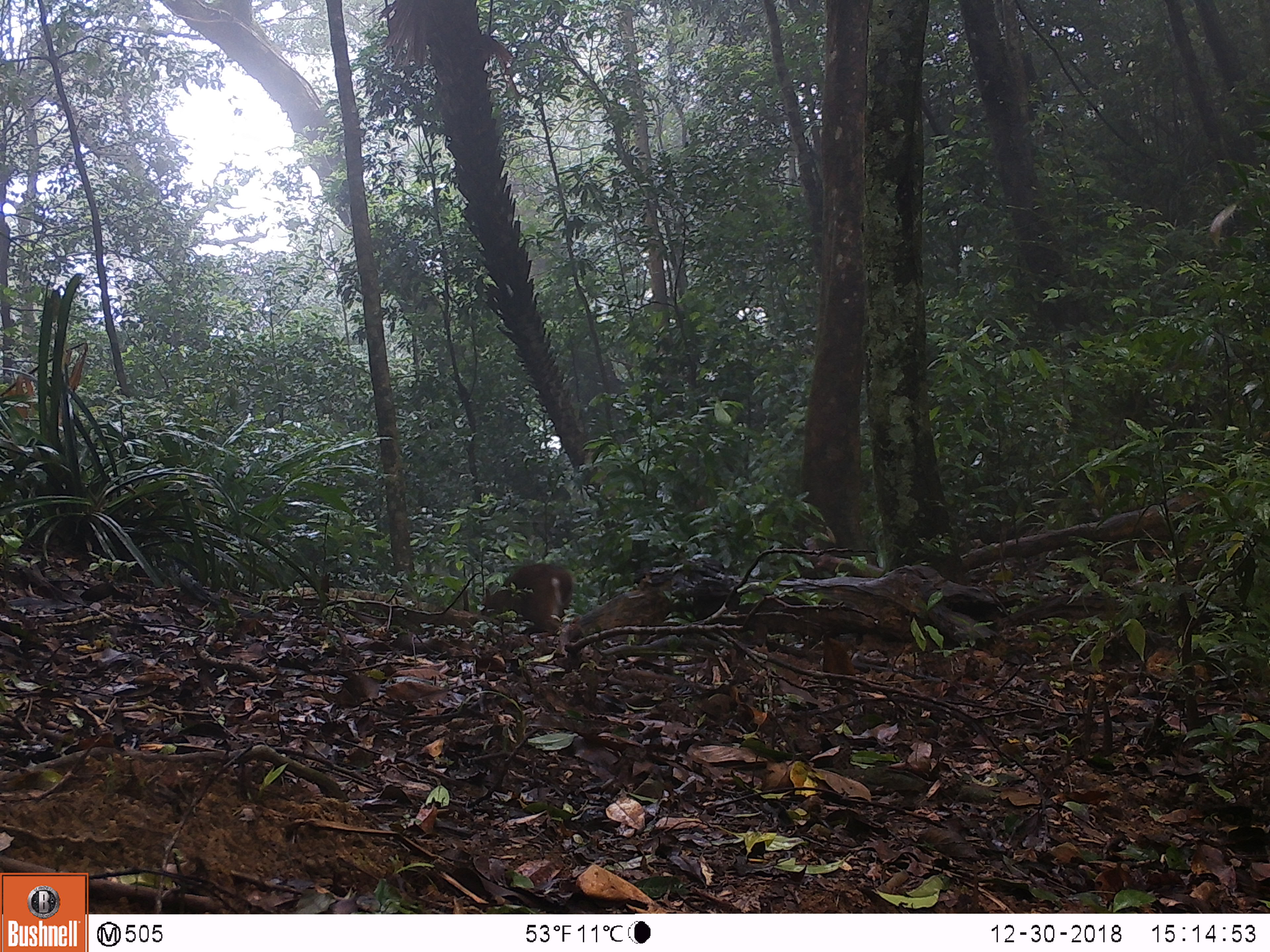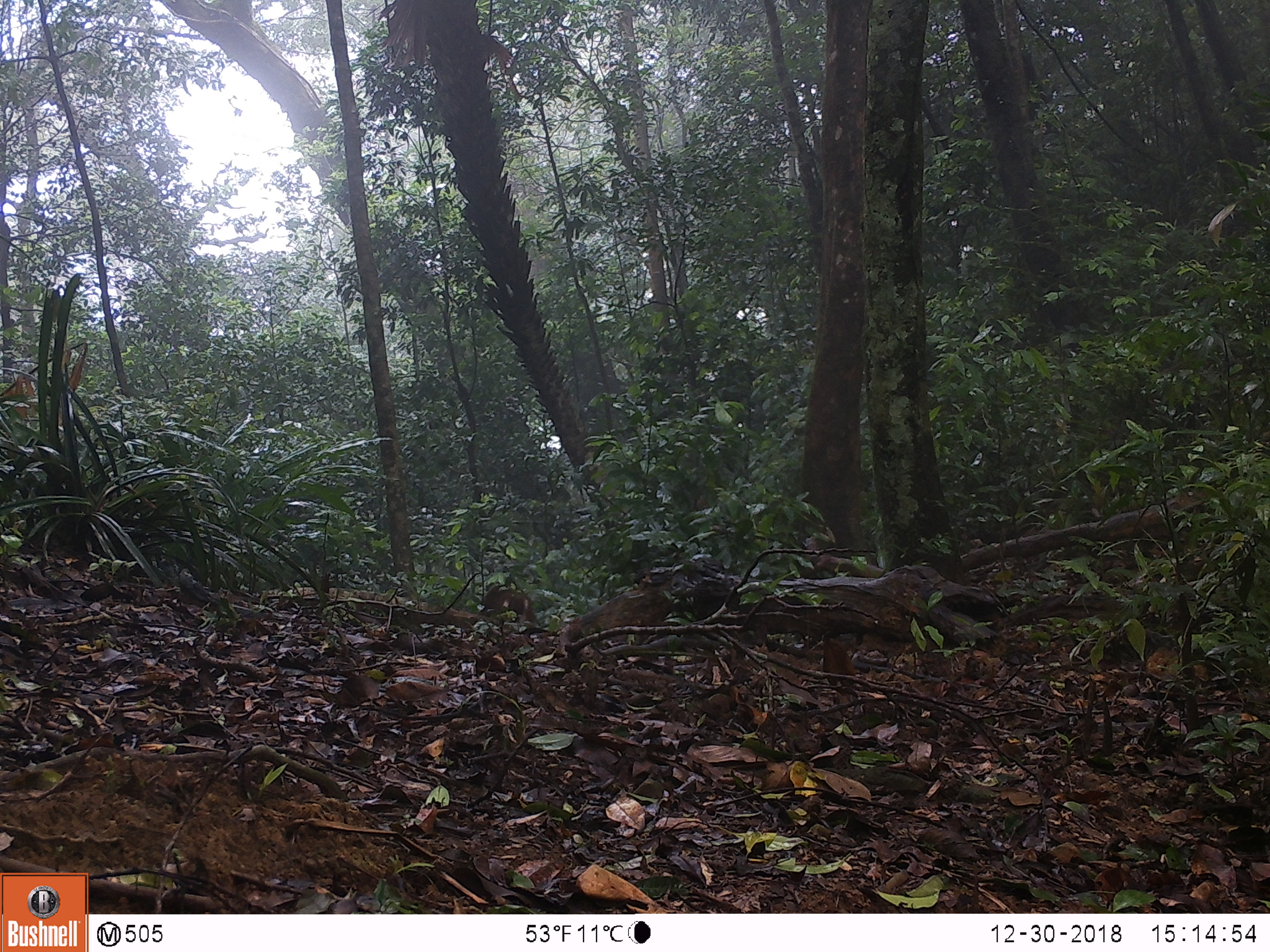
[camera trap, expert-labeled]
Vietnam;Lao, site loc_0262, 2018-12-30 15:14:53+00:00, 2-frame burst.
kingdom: Animalia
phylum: Chordata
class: Mammalia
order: Artiodactyla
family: Cervidae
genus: Muntiacus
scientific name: Muntiacus vuquangensis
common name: large-antlered muntjac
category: large antlered muntjac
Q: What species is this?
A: Large antlered muntjac (large-antlered muntjac) (Muntiacus vuquangensis).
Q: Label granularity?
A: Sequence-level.